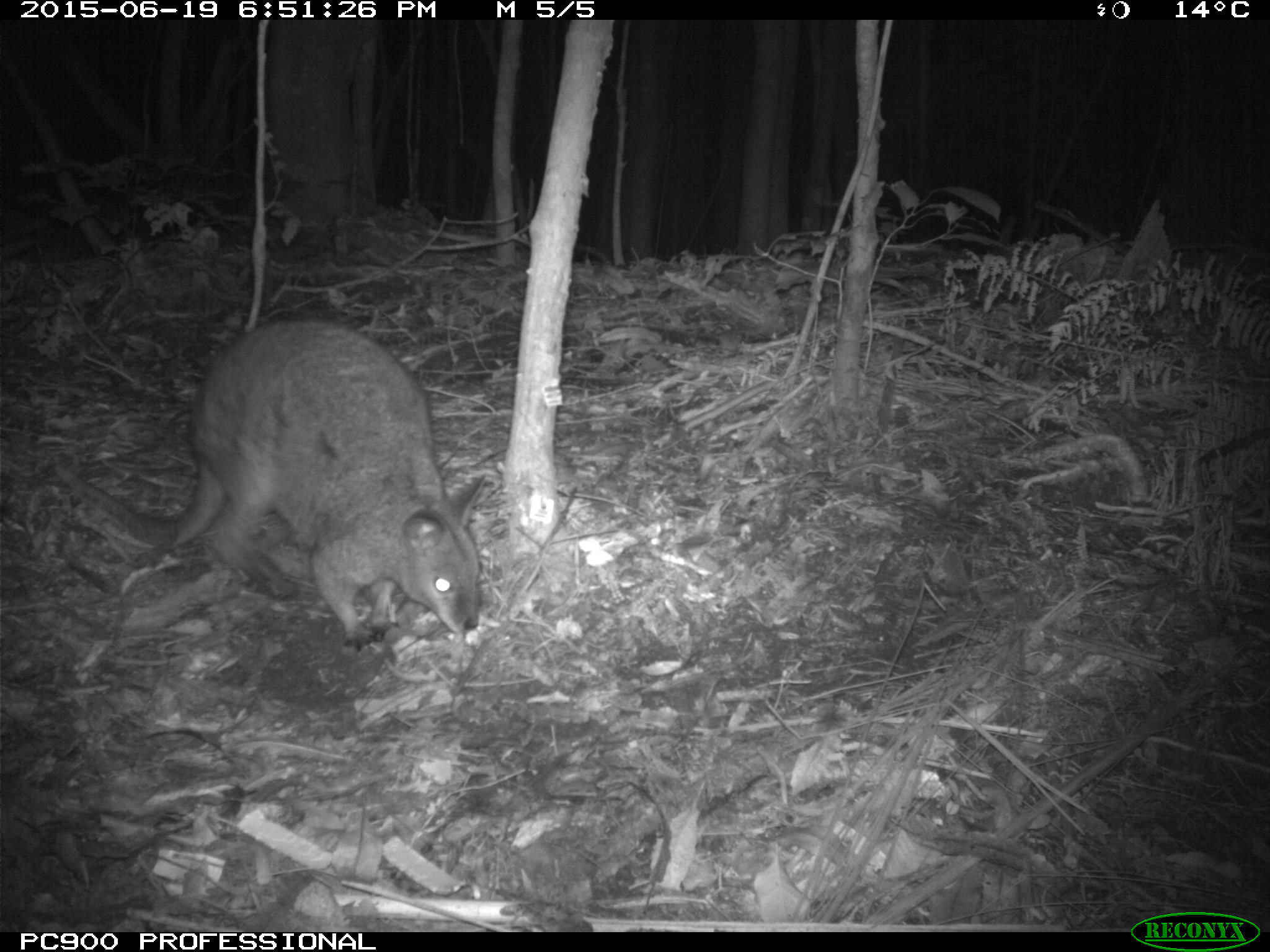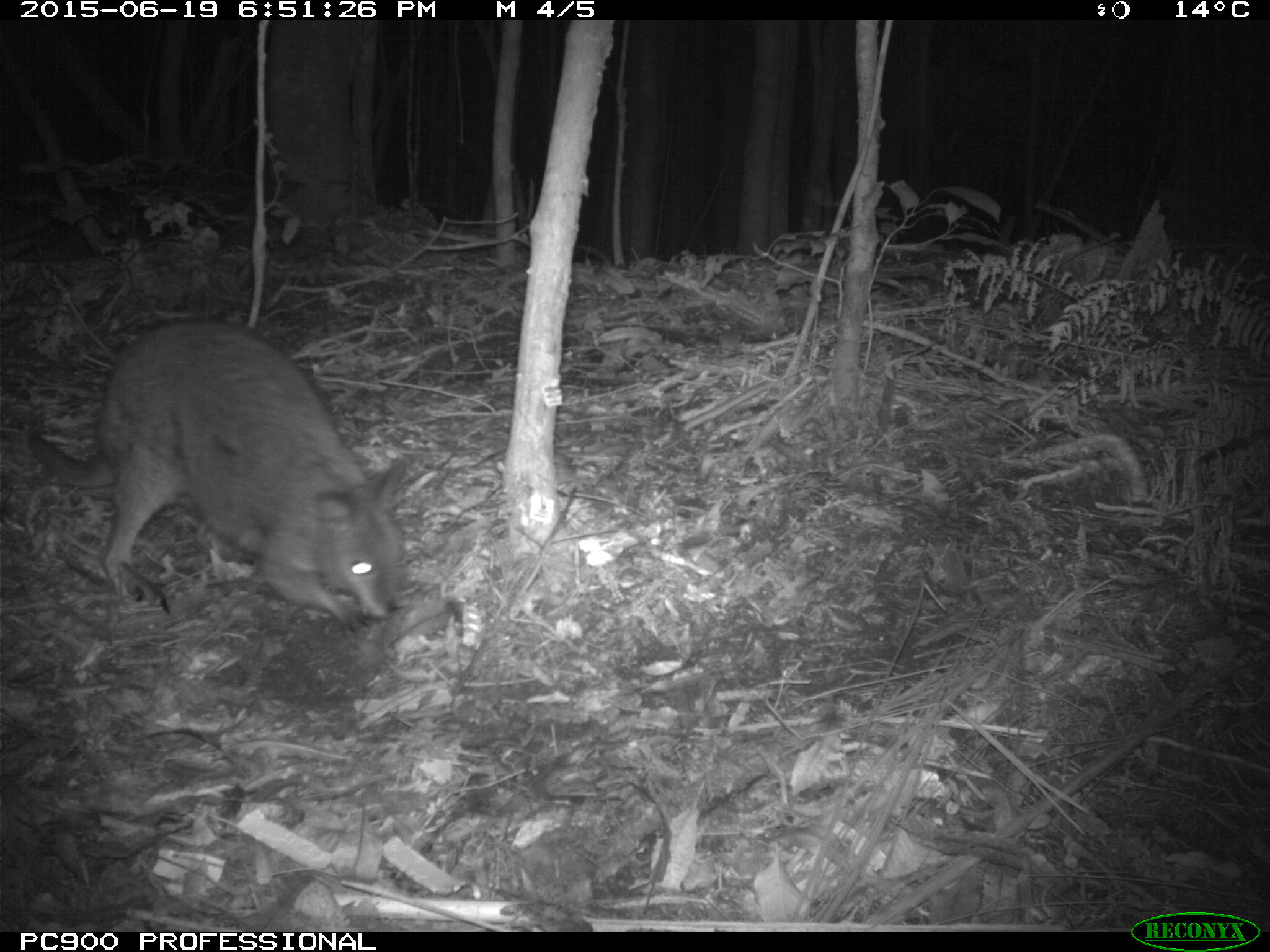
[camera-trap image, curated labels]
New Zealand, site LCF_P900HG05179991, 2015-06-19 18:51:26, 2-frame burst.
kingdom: Animalia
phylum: Chordata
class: Mammalia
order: Diprotodontia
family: Macropodidae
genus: Notamacropus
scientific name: Notamacropus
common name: wallaby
Wallaby (Notamacropus).